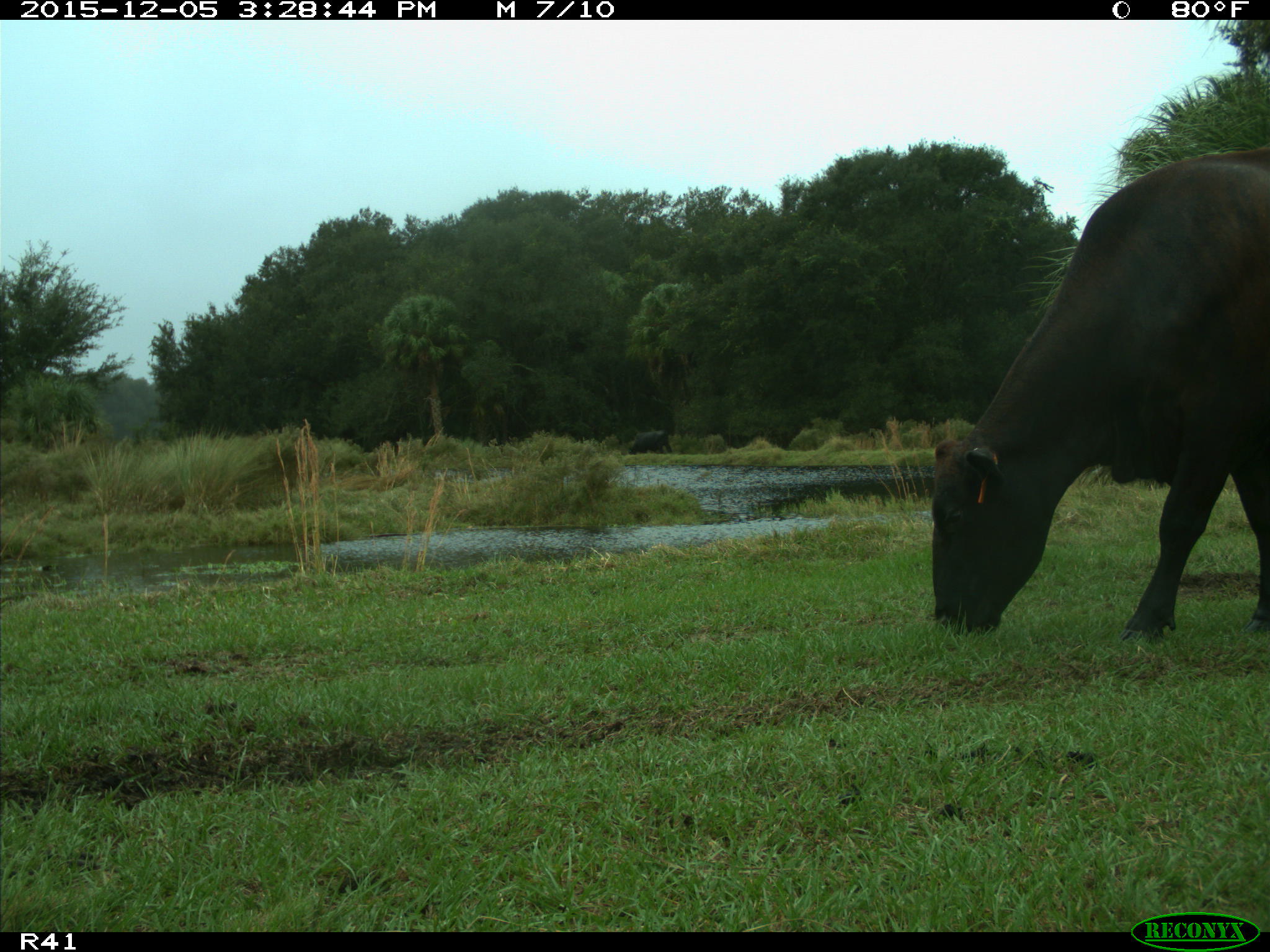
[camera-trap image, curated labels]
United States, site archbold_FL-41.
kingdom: Animalia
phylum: Chordata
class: Mammalia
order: Artiodactyla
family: Bovidae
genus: Bos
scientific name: Bos taurus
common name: domestic cow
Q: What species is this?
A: Bos taurus (domestic cow).